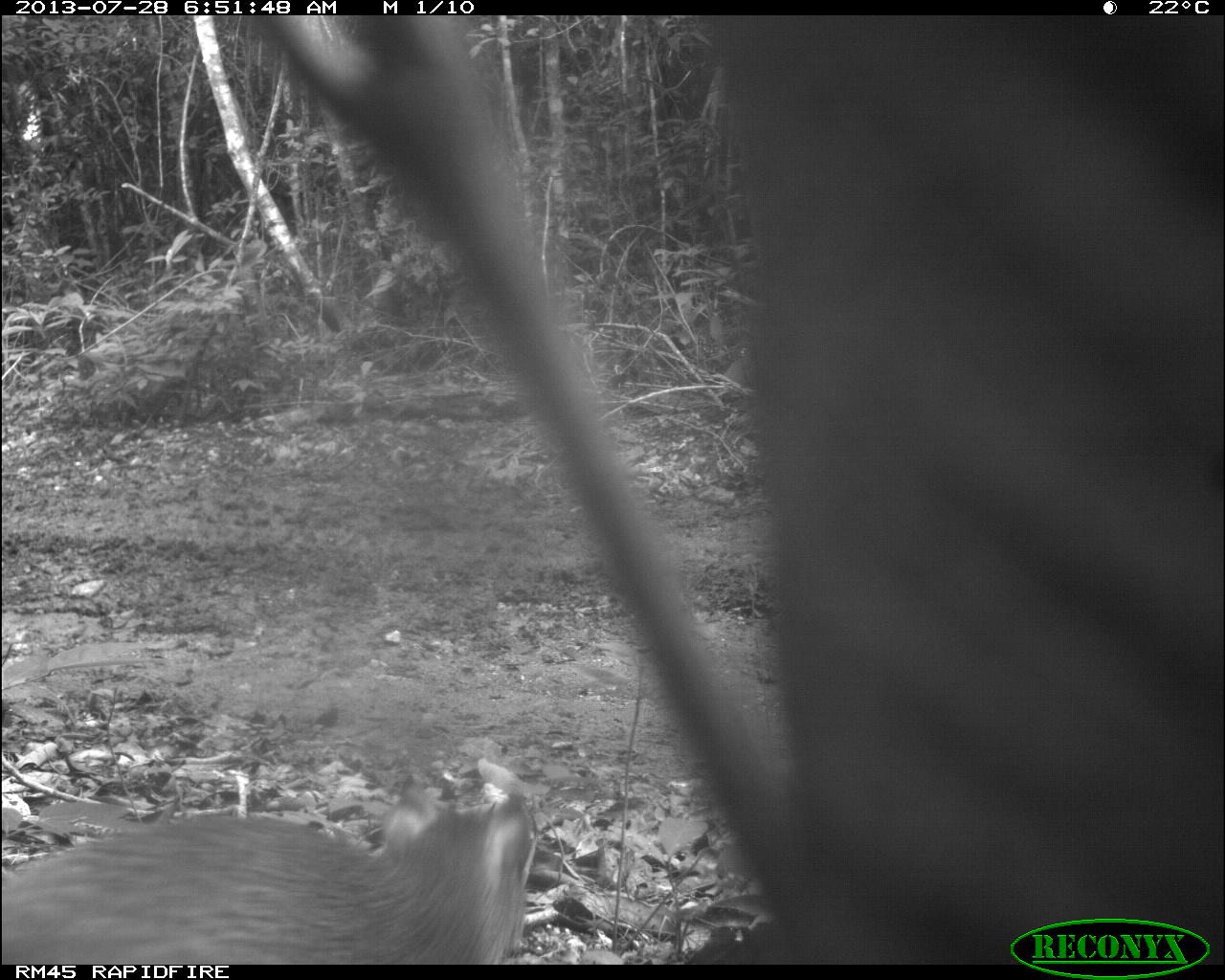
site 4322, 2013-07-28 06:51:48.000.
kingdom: Animalia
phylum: Chordata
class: Mammalia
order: Rodentia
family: Dasyproctidae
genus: Dasyprocta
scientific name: Dasyprocta punctata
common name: central american agouti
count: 1